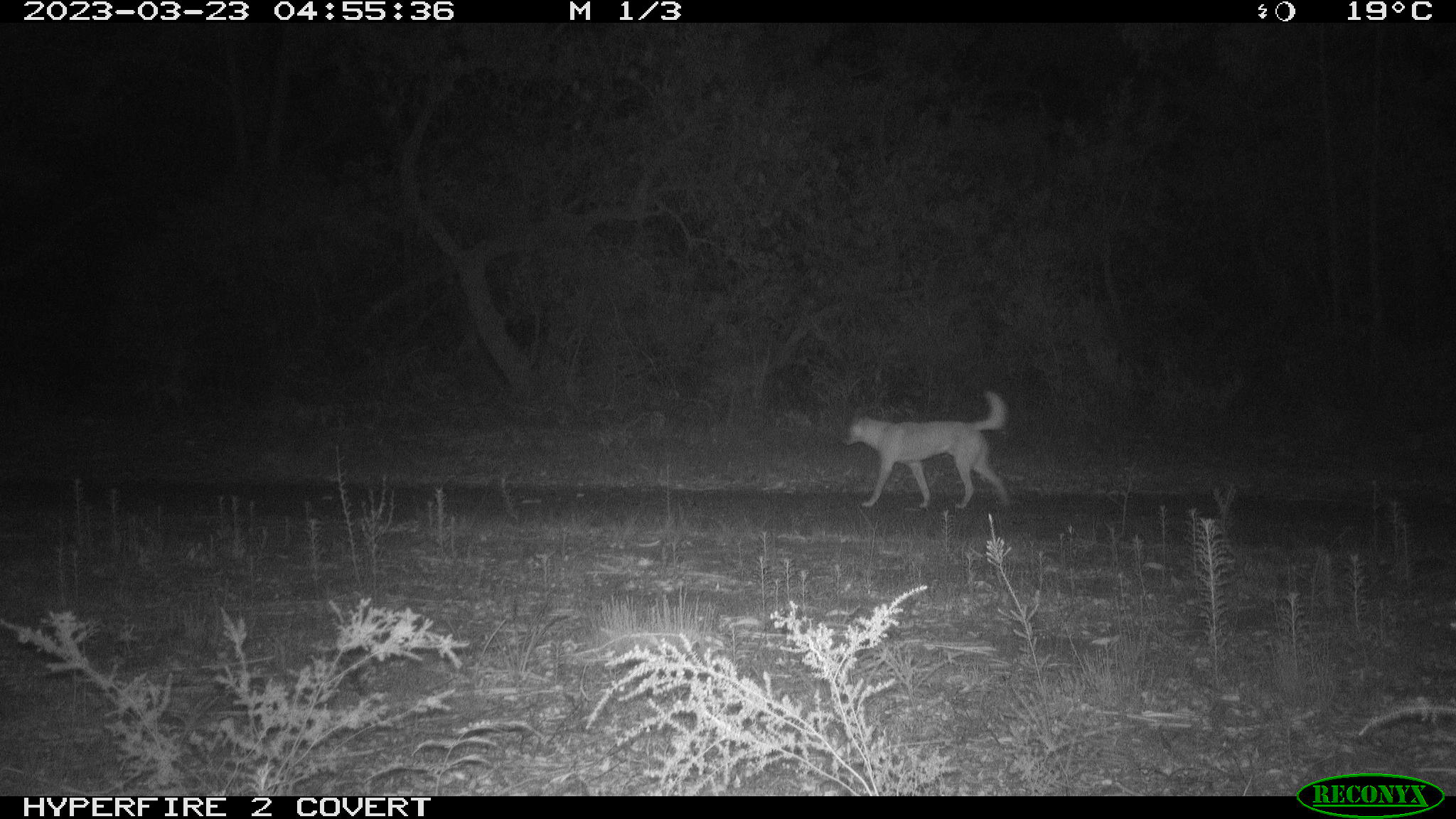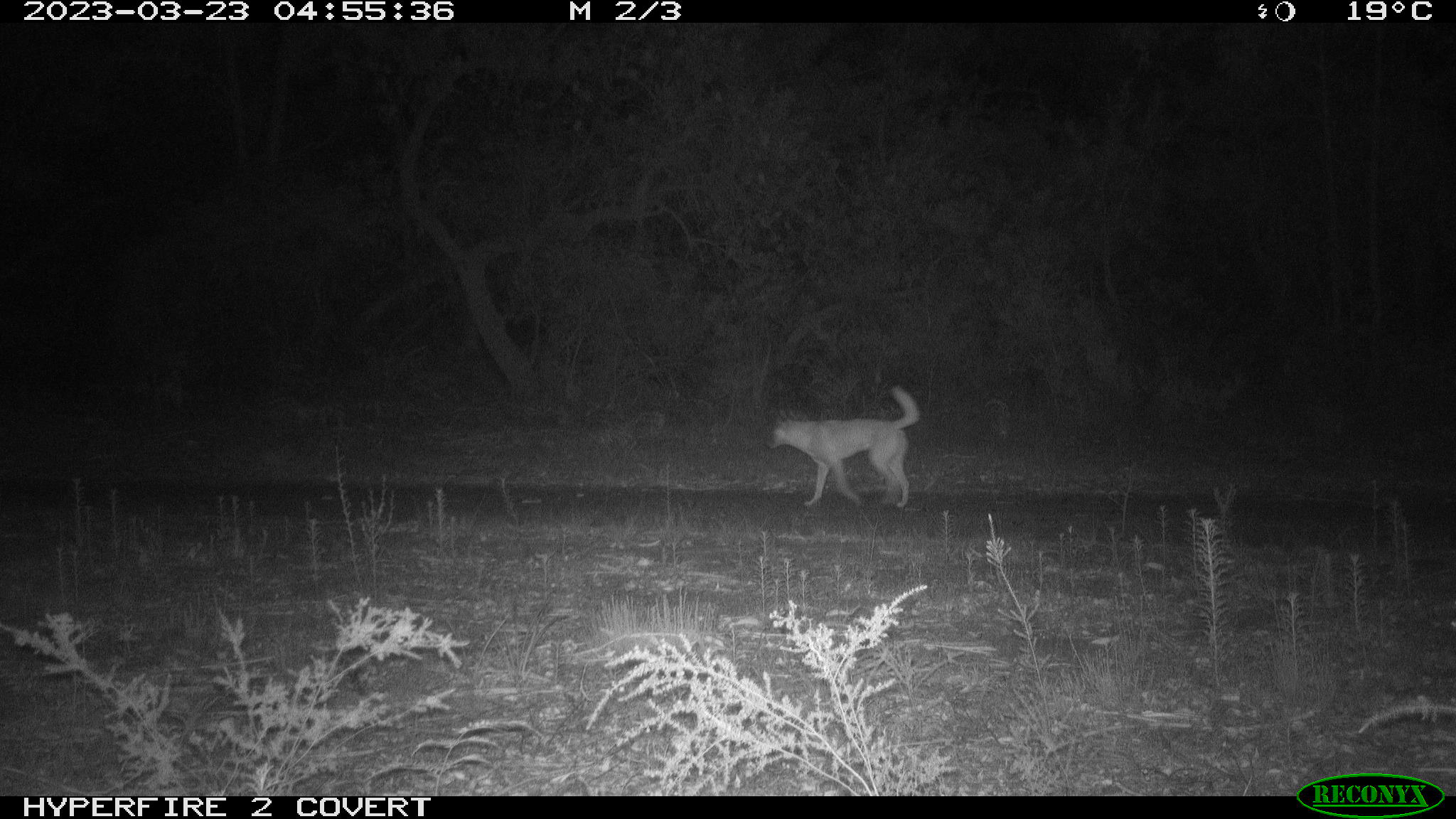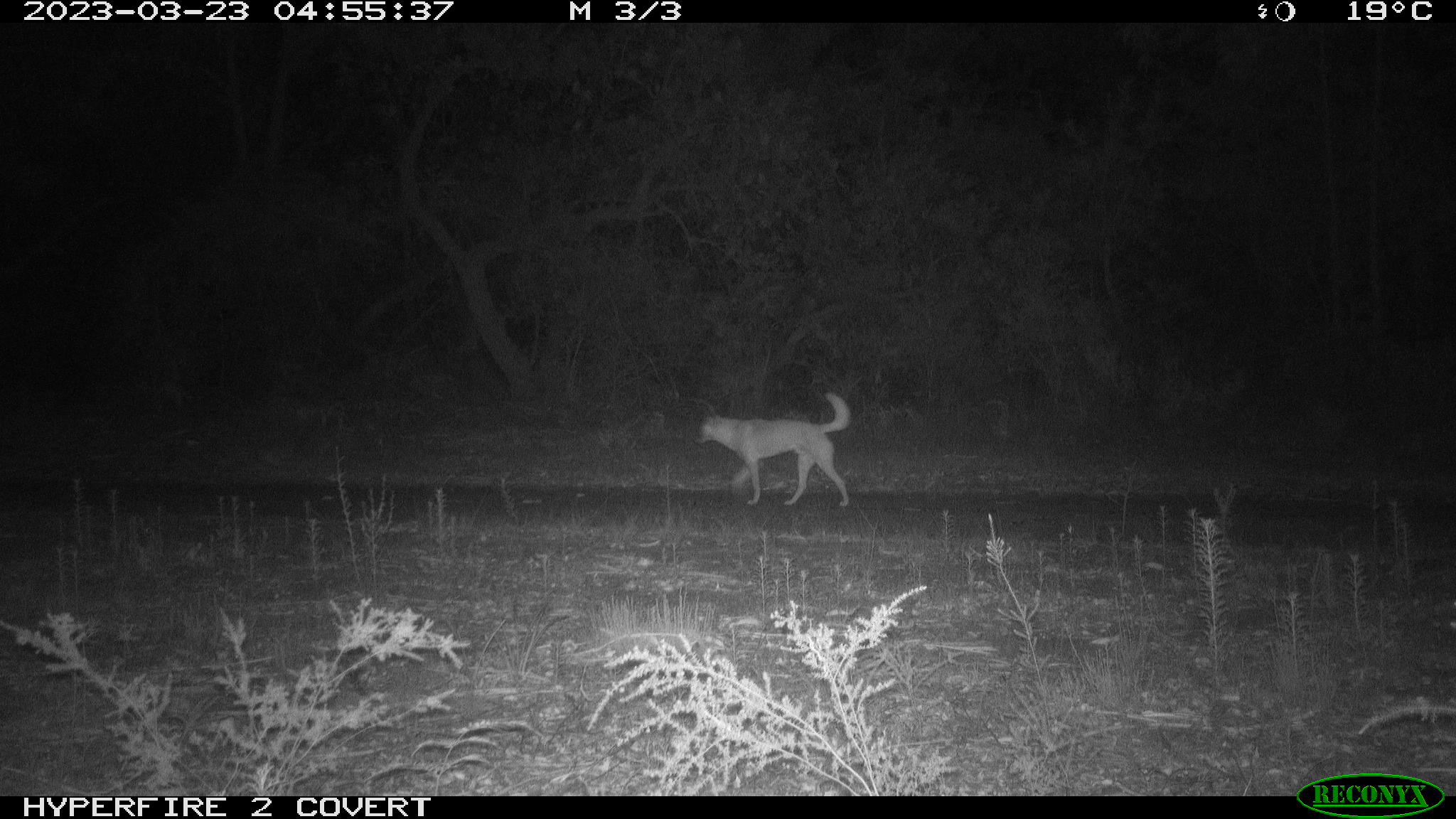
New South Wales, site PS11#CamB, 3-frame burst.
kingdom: Animalia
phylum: Chordata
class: Mammalia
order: Carnivora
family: Canidae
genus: Canis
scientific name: Canis familiaris dingo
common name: dingo